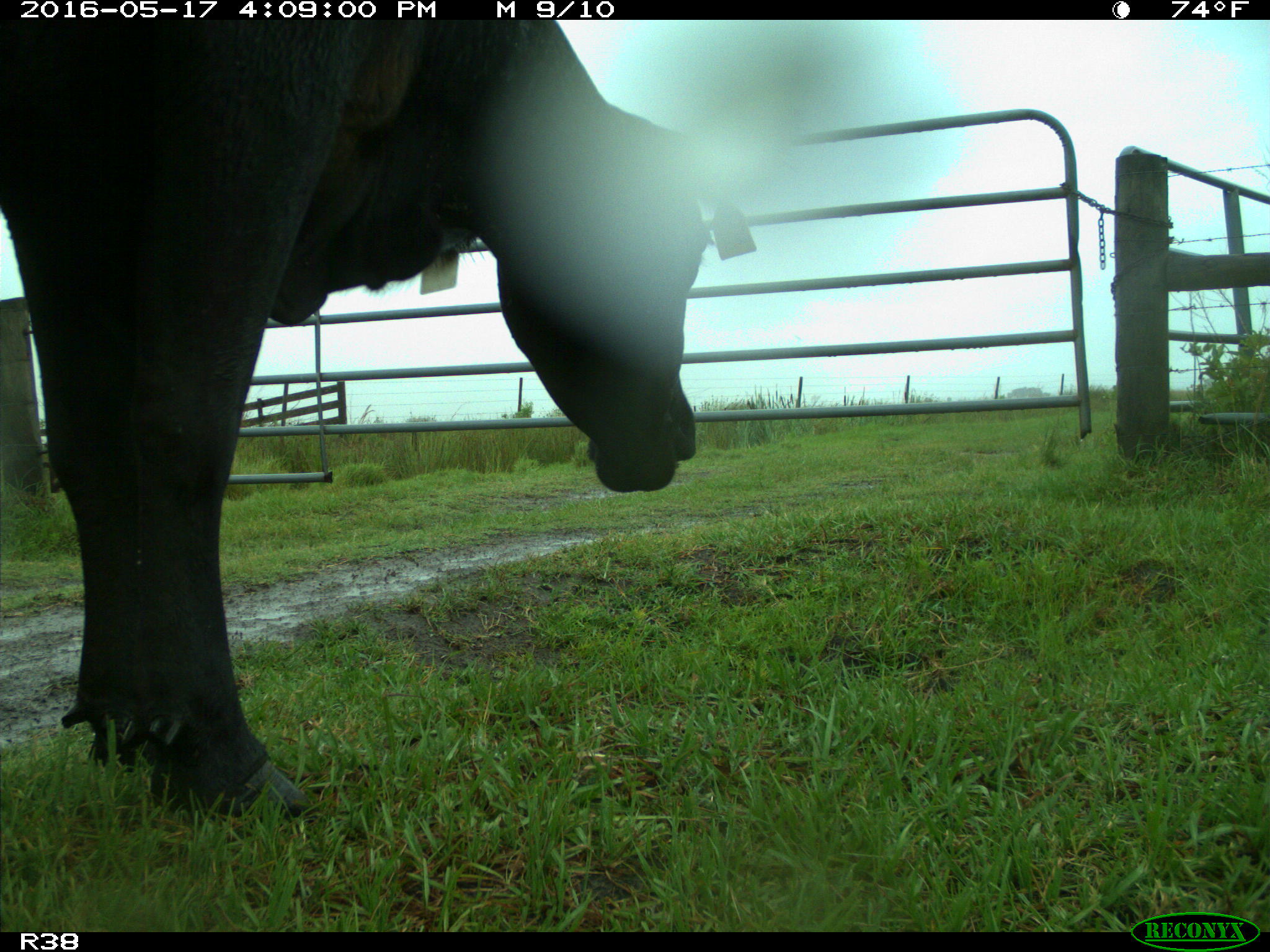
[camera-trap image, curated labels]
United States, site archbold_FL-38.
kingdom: Animalia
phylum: Chordata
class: Mammalia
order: Artiodactyla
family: Bovidae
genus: Bos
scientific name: Bos taurus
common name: domestic cow